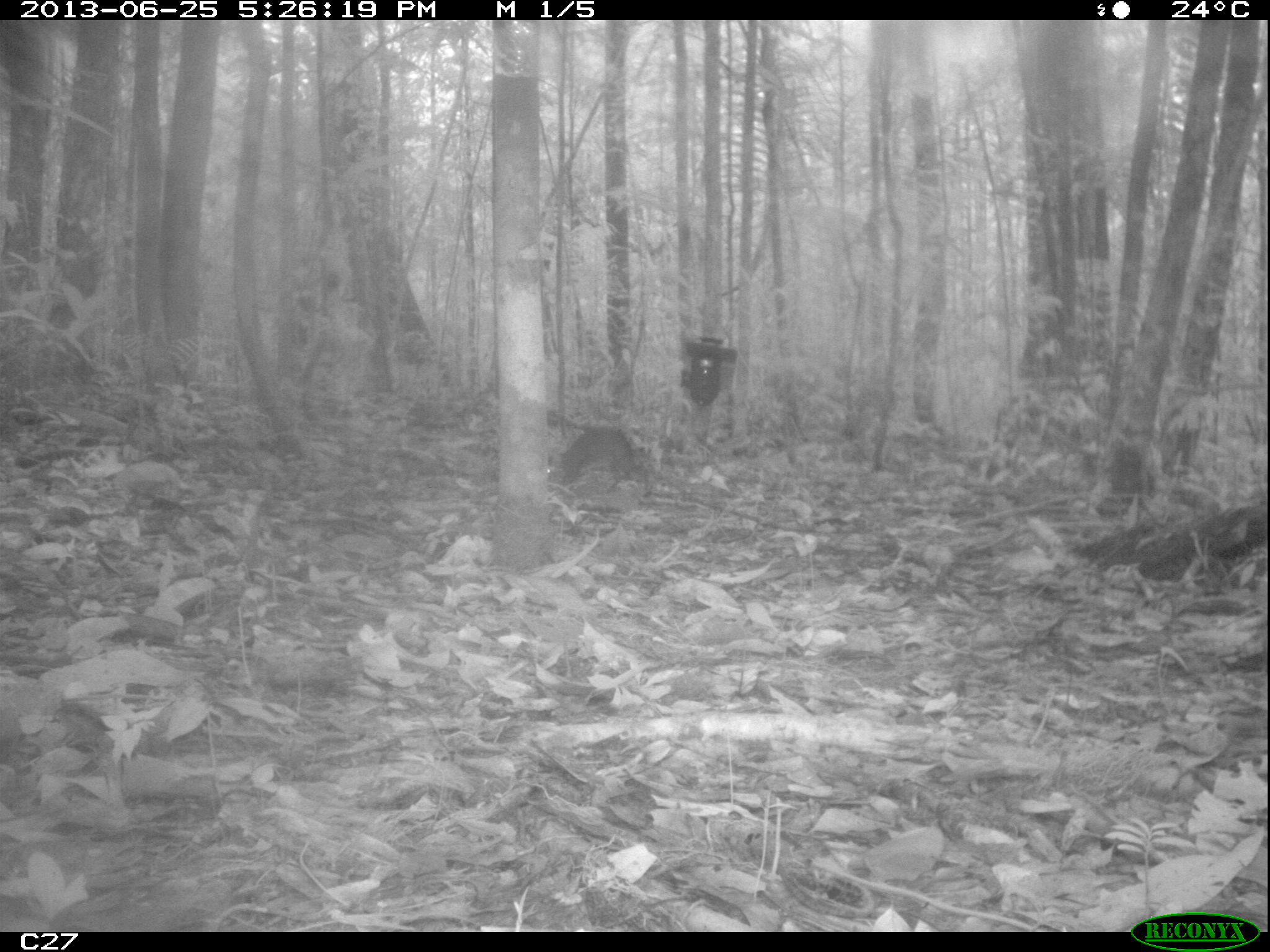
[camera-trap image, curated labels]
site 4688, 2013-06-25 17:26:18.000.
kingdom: Animalia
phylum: Chordata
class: Mammalia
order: Rodentia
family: Dasyproctidae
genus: Myoprocta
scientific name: Myoprocta pratti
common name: green acouchi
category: myoprocta pratii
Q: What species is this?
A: Myoprocta pratii (green acouchi) (Myoprocta pratti).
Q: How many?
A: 1.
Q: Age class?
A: Adult.